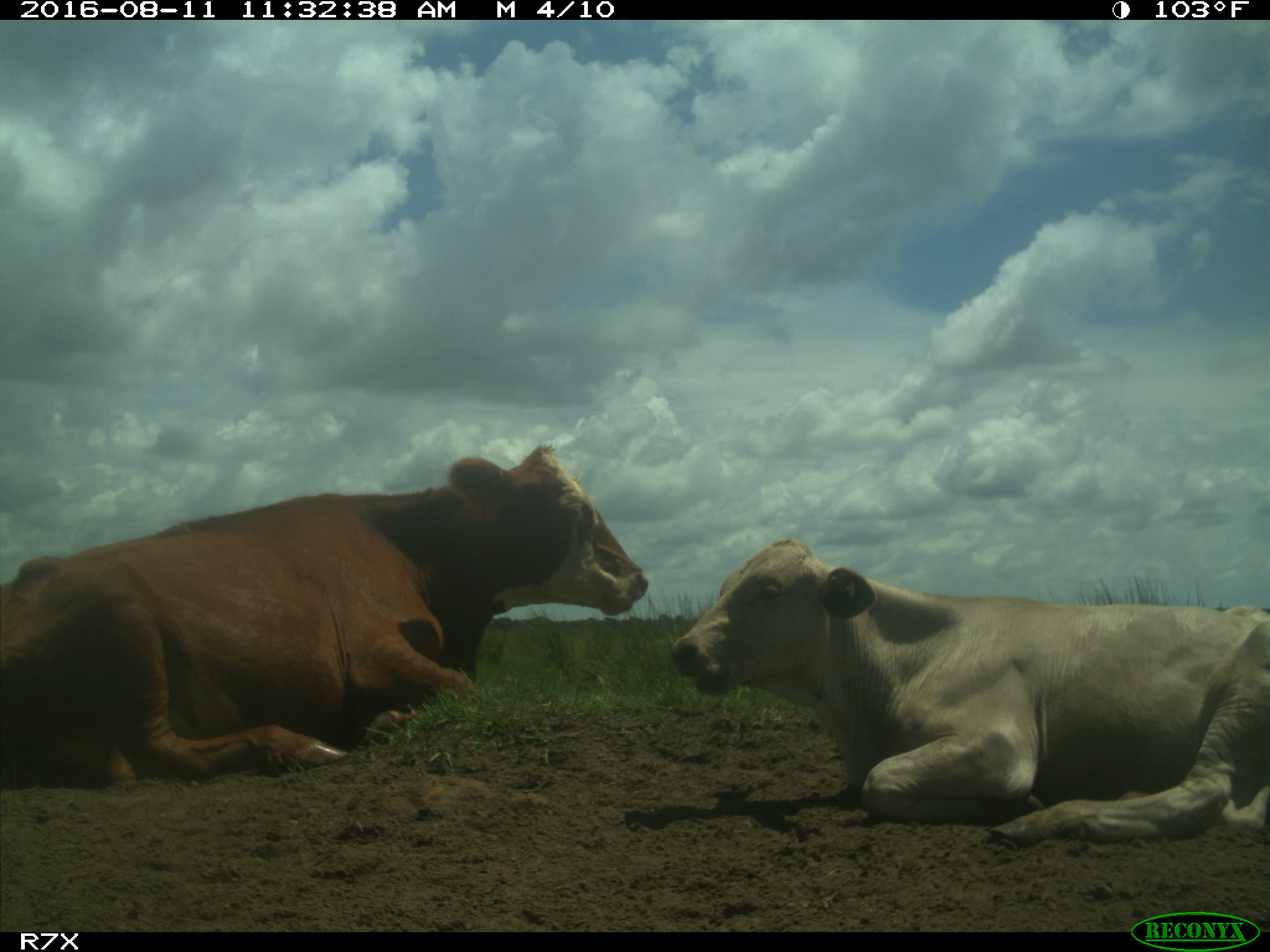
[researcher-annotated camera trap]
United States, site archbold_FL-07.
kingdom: Animalia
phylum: Chordata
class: Mammalia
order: Artiodactyla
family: Bovidae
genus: Bos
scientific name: Bos taurus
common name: domestic cow